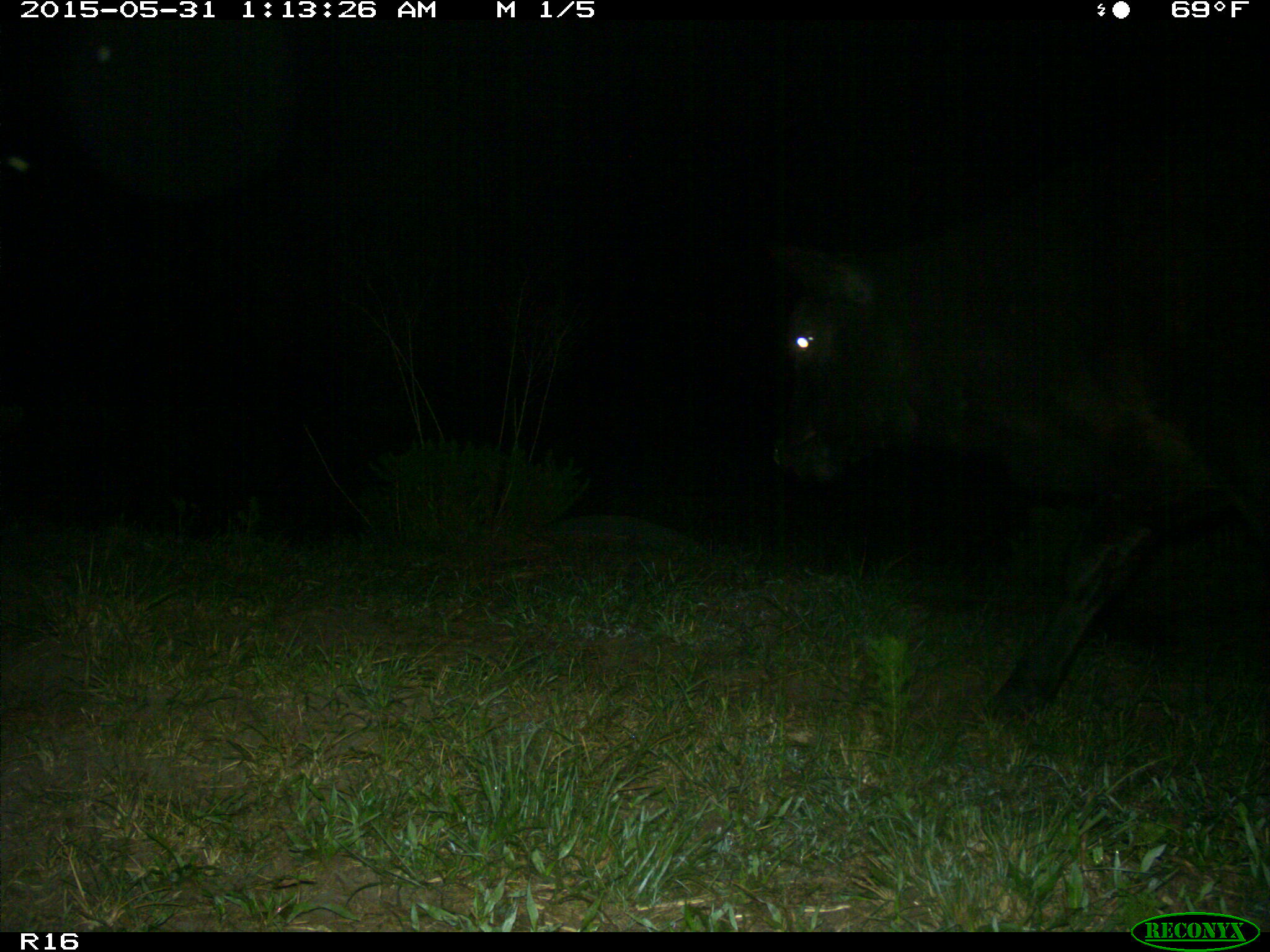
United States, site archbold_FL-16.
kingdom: Animalia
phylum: Chordata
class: Mammalia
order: Artiodactyla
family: Bovidae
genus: Bos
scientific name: Bos taurus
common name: domestic cow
Bos taurus (domestic cow).